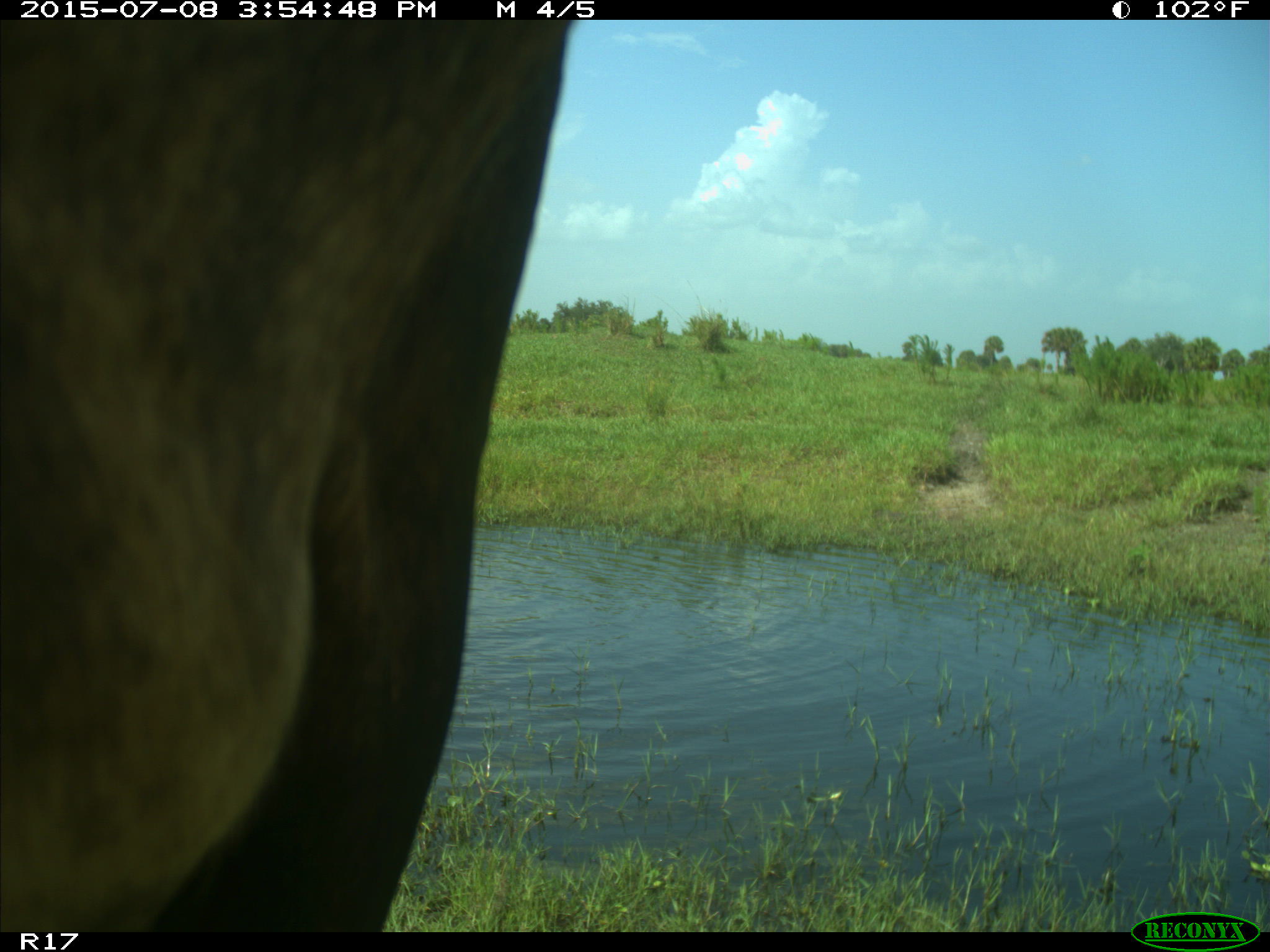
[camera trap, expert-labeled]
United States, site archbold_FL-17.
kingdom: Animalia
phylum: Chordata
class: Mammalia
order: Artiodactyla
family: Bovidae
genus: Bos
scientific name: Bos taurus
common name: domestic cow